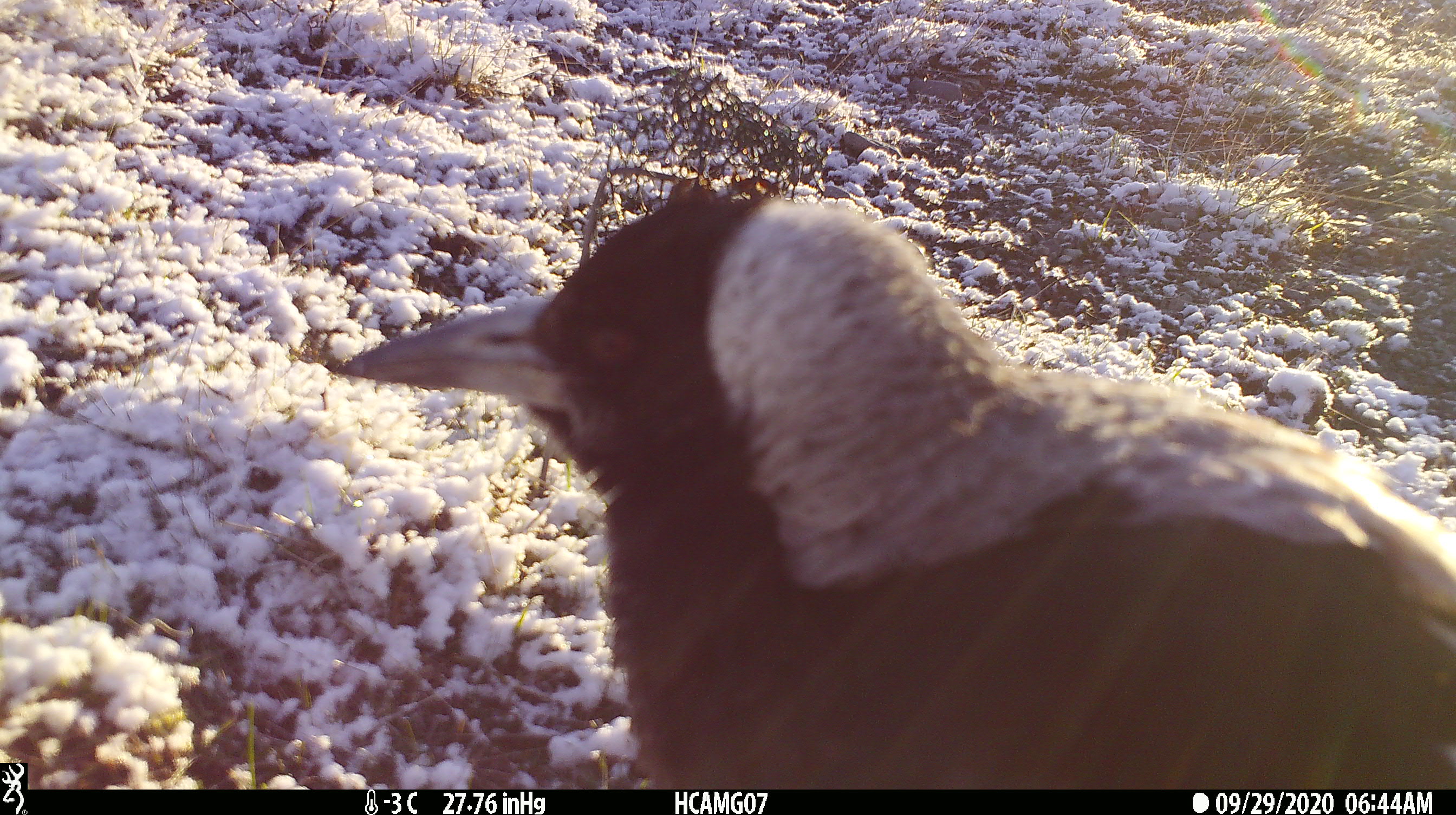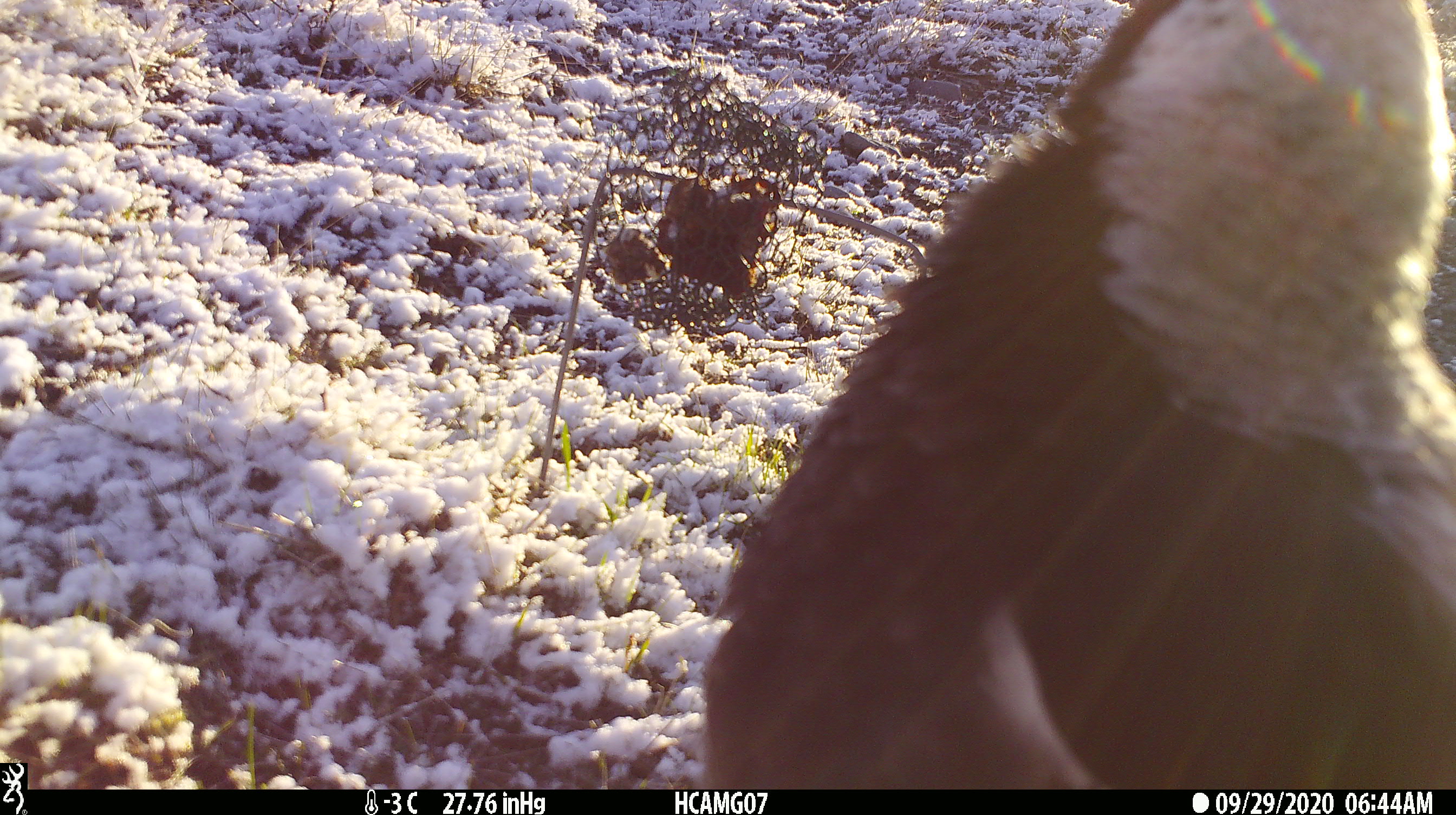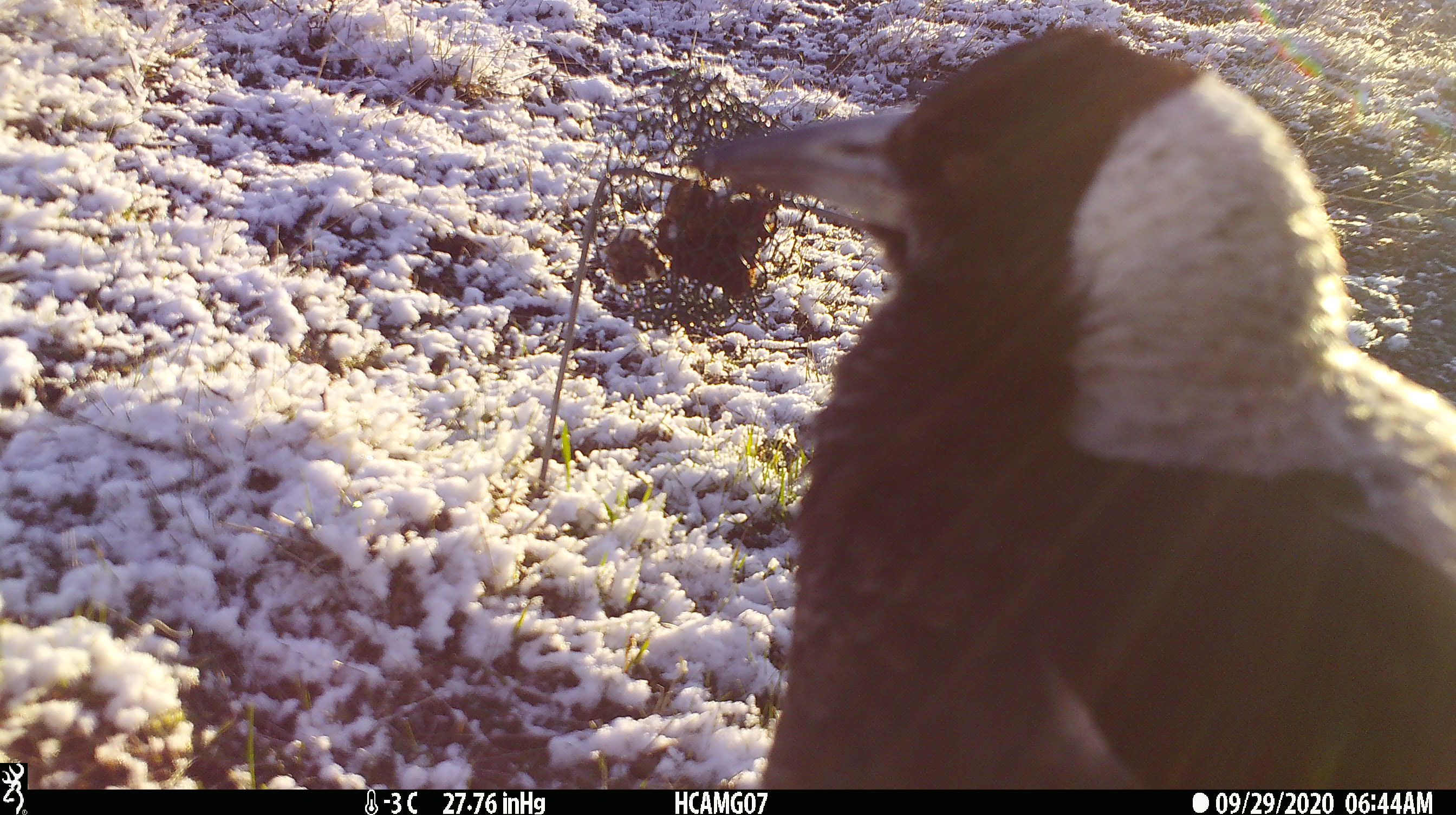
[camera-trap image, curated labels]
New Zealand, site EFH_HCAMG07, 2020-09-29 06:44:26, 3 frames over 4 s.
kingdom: Animalia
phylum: Chordata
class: Aves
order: Passeriformes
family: Artamidae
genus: Gymnorhina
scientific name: Gymnorhina tibicen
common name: australian magpie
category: magpie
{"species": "magpie (australian magpie) (Gymnorhina tibicen)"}